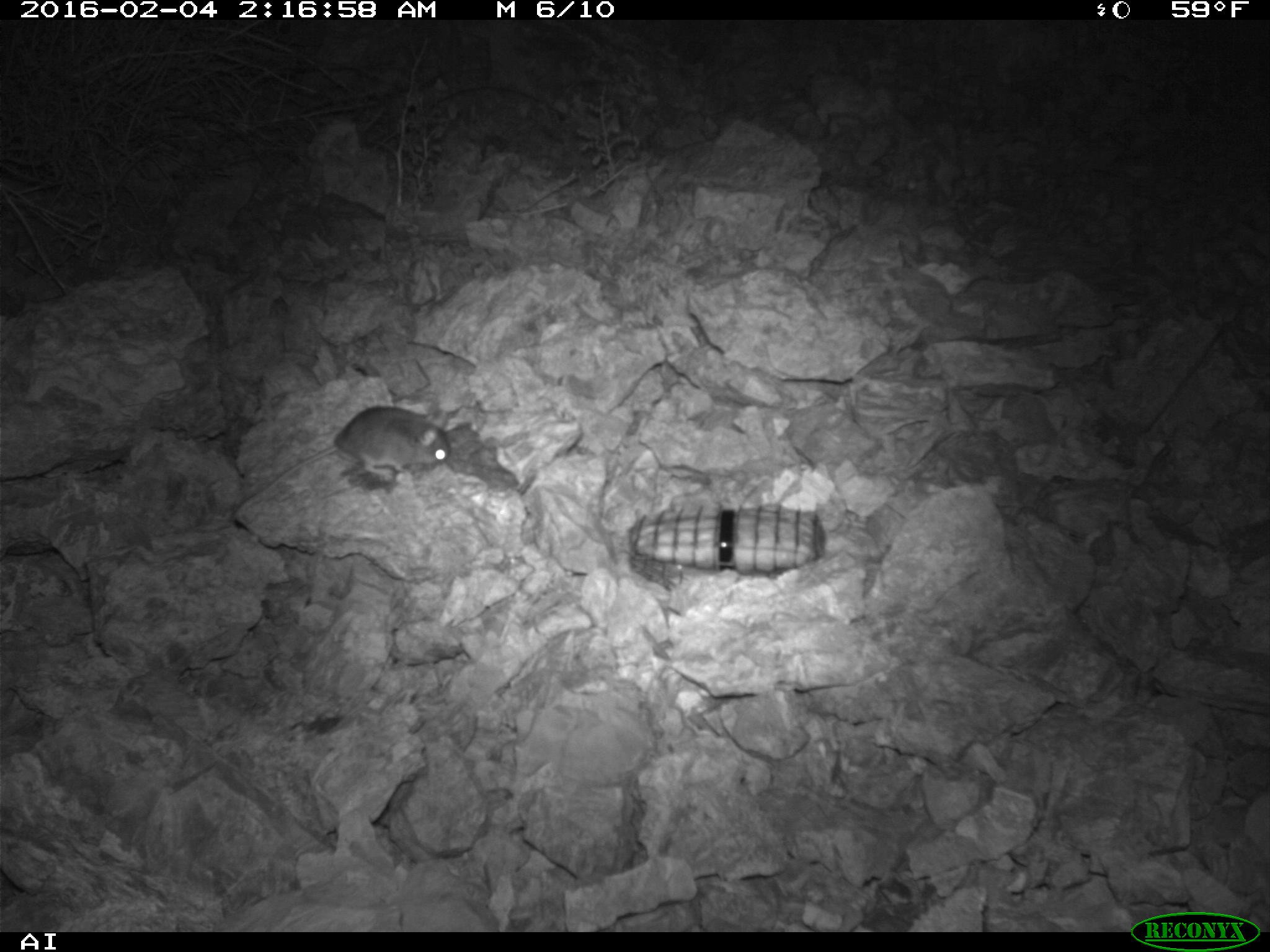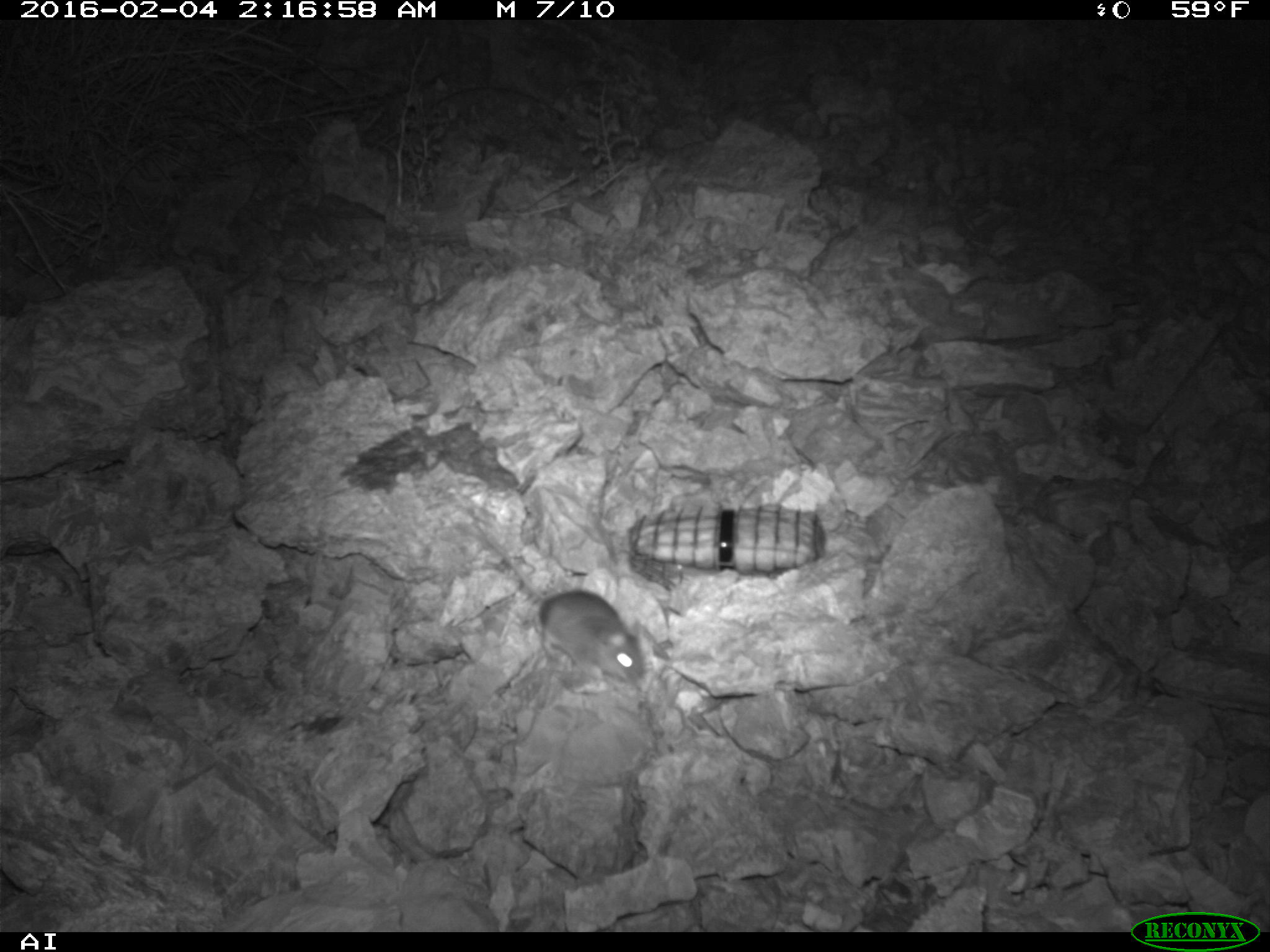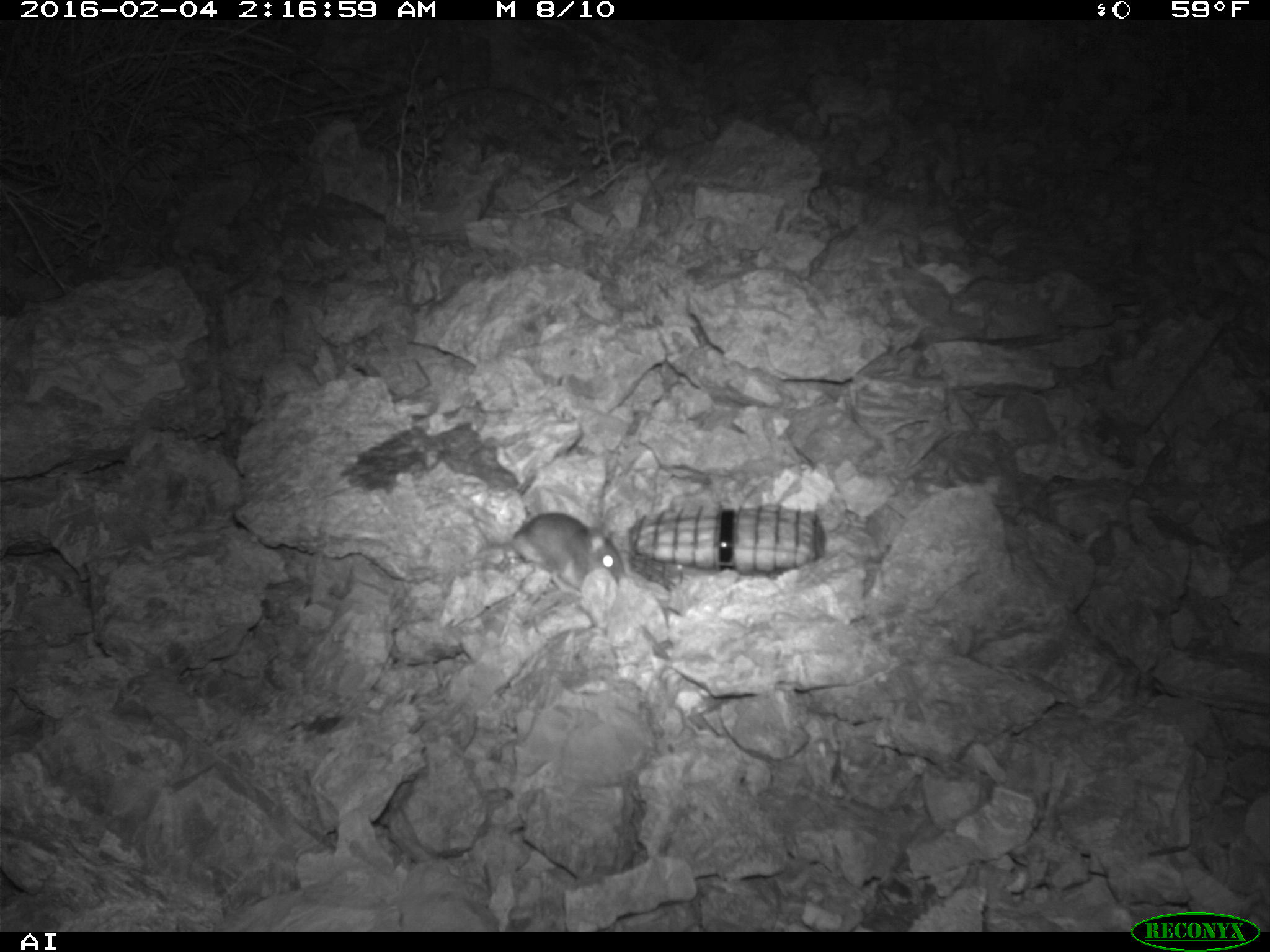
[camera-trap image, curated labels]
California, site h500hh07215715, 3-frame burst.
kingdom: Animalia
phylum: Chordata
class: Mammalia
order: Rodentia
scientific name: Rodentia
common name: rodent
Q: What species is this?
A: Rodent (Rodentia).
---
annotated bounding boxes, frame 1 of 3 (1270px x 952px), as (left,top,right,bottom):
rodent: (233,405,452,521)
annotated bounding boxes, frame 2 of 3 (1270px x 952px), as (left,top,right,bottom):
rodent: (471,515,646,684)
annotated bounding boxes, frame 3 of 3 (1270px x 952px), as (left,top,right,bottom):
rodent: (473,511,626,597)